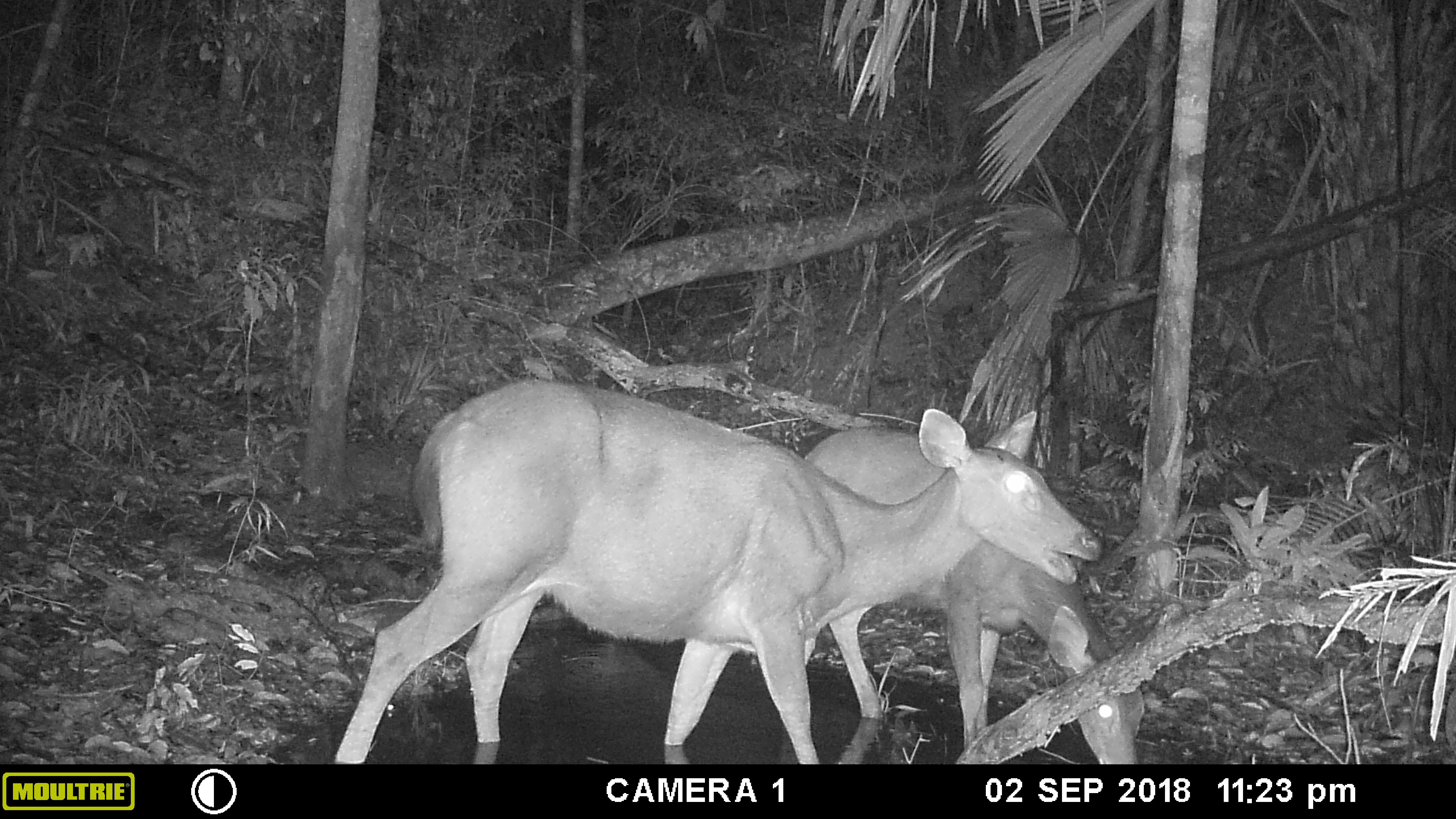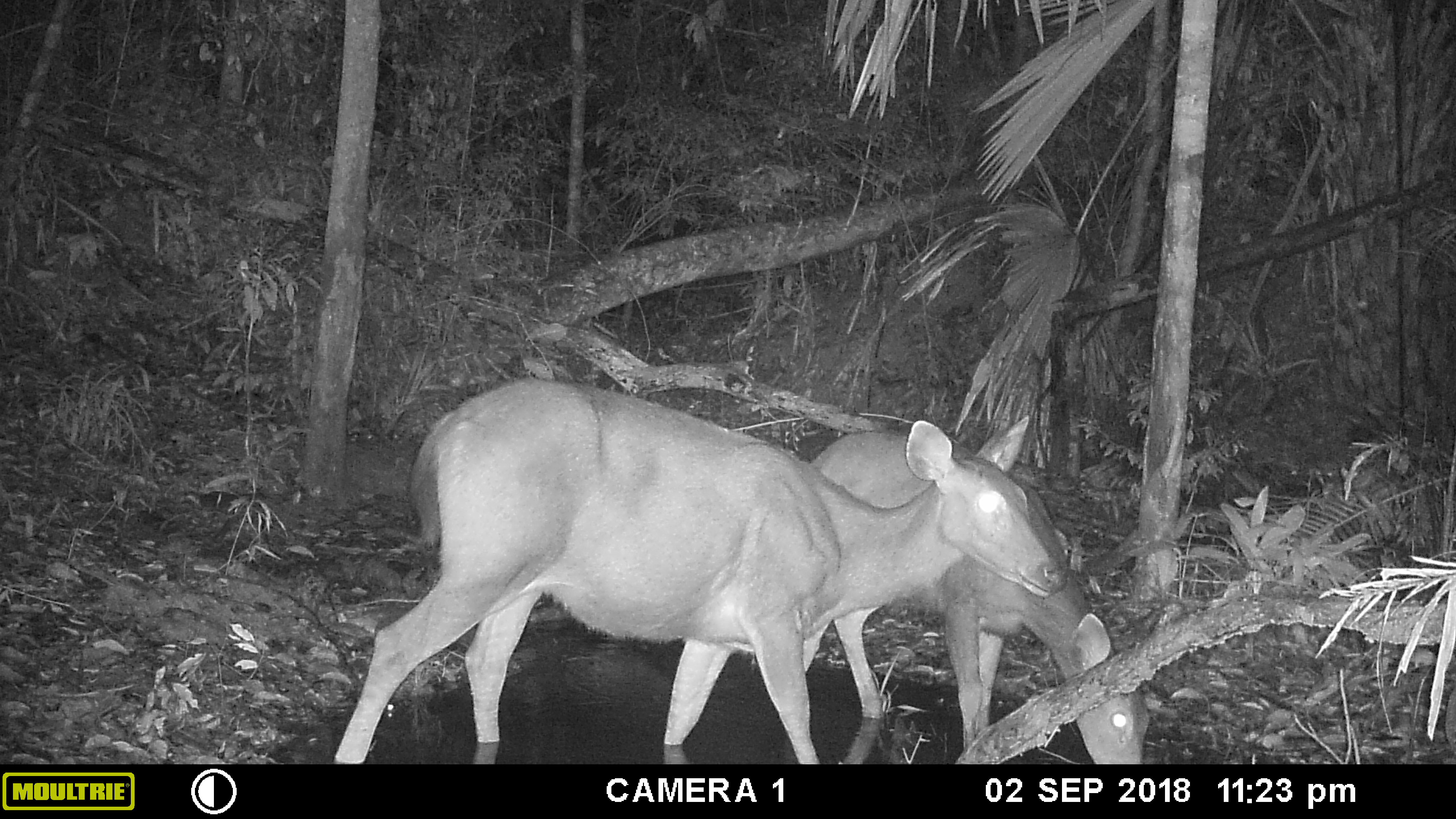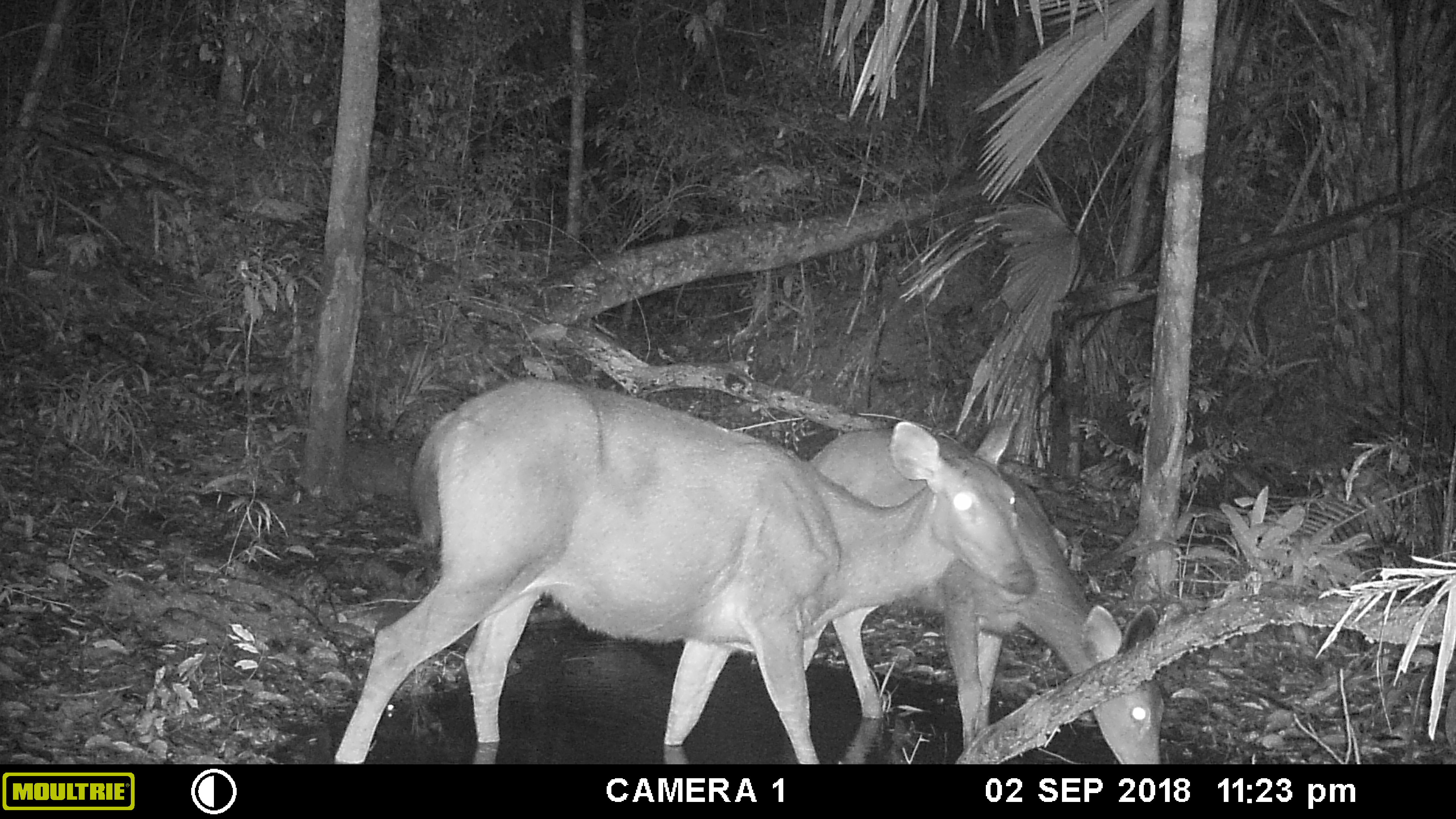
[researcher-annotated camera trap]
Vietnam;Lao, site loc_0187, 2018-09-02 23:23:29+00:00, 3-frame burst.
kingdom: Animalia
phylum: Chordata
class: Mammalia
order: Artiodactyla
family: Cervidae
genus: Rusa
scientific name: Rusa unicolor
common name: sambar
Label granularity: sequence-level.